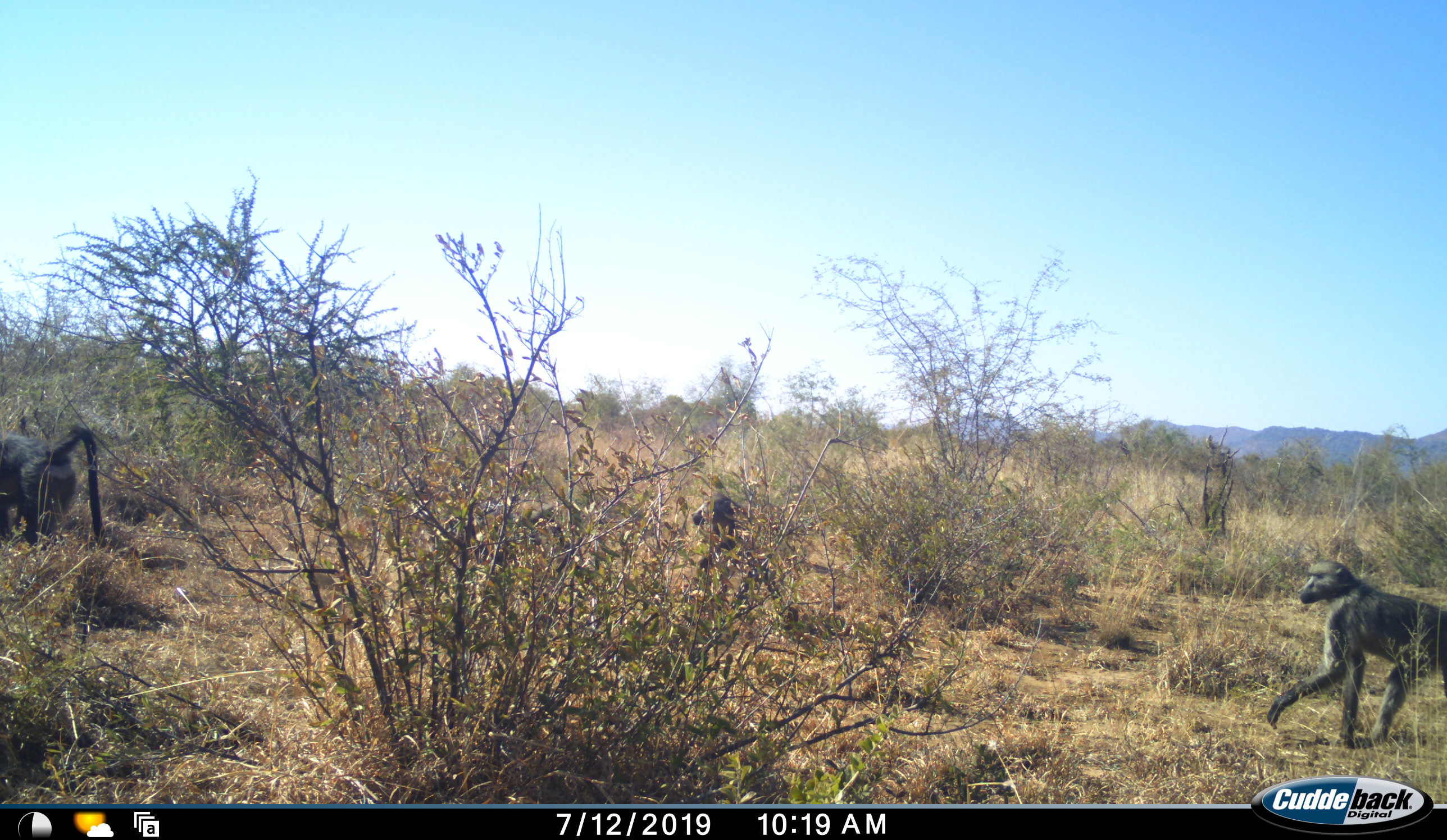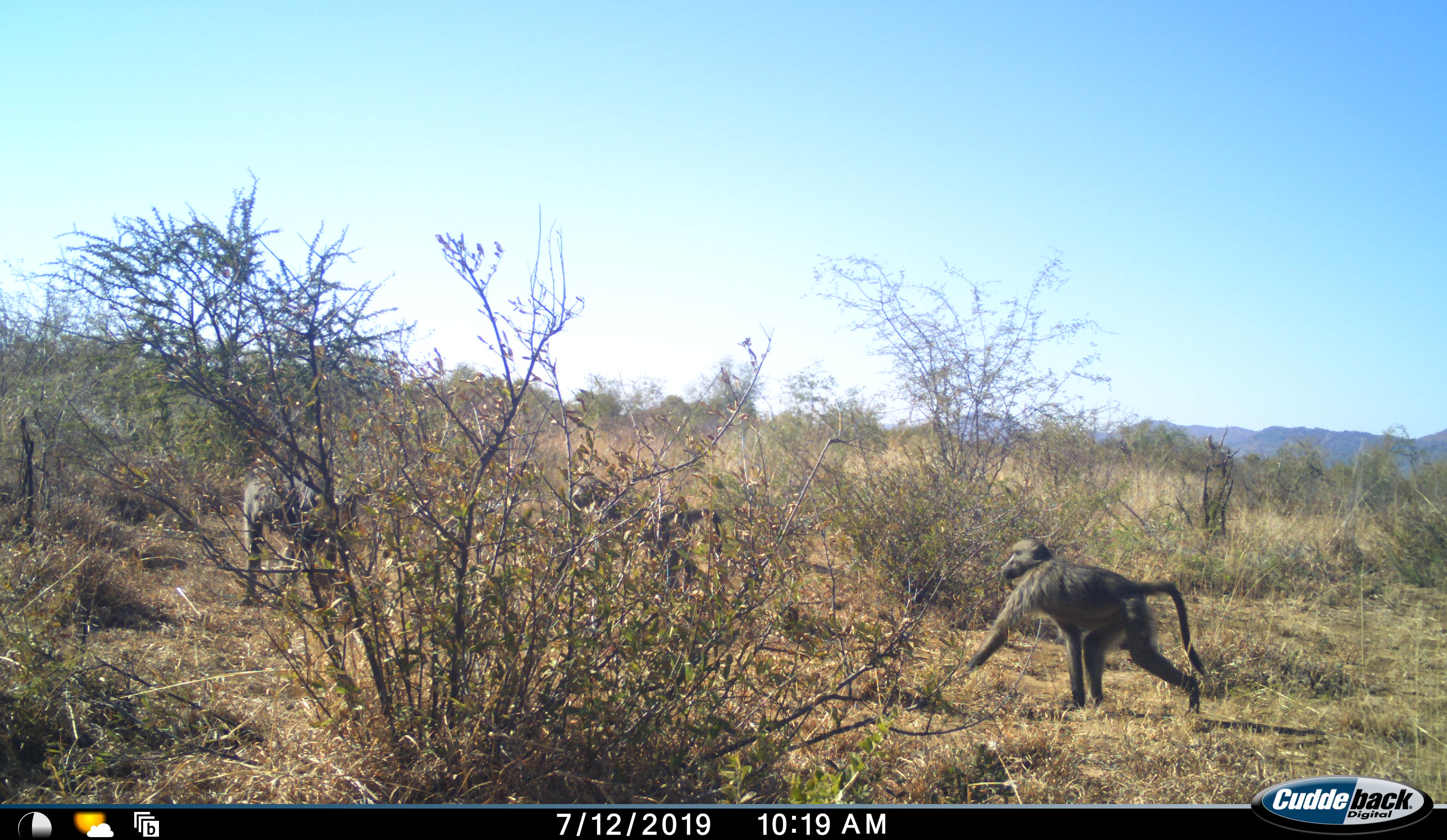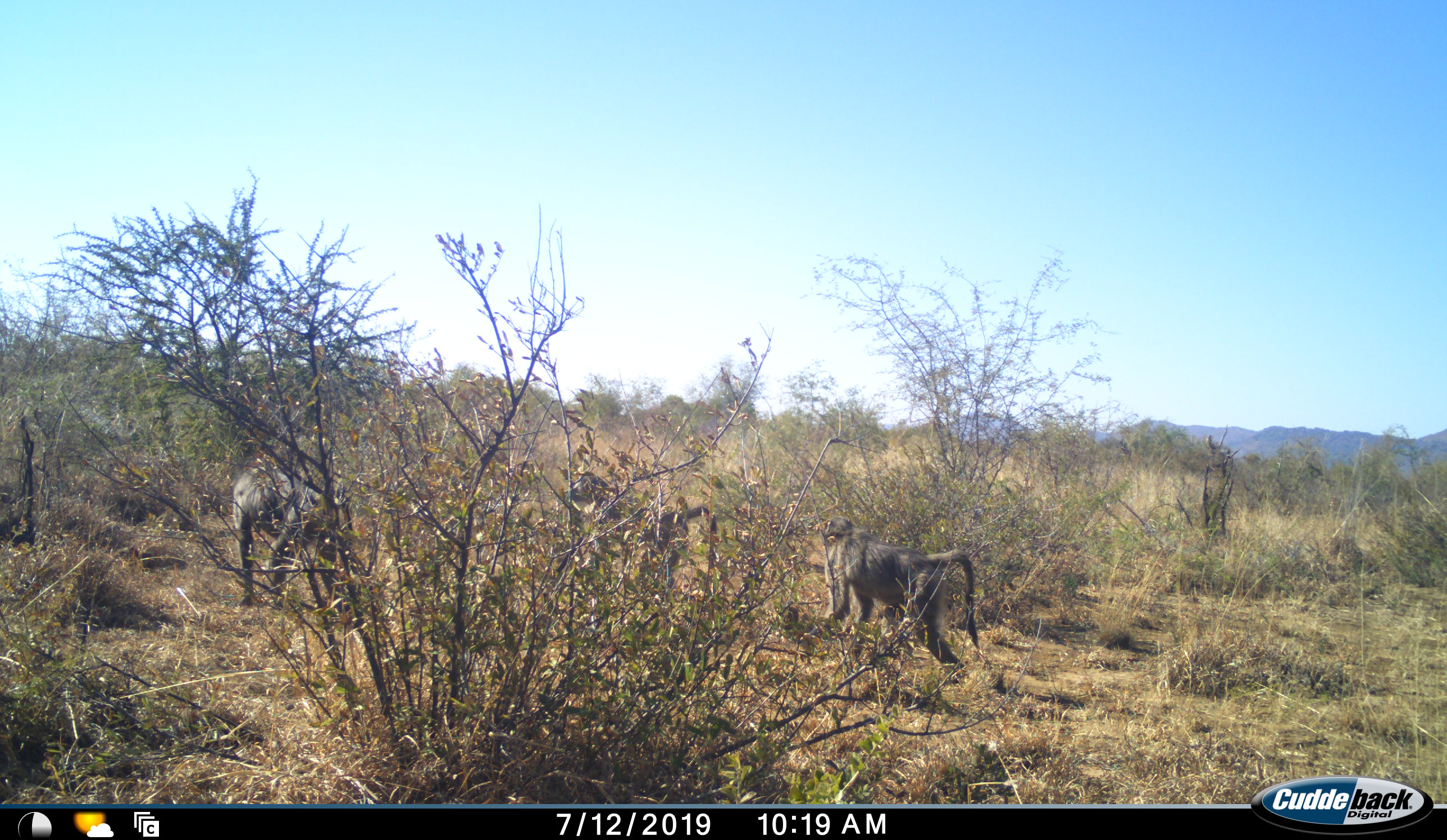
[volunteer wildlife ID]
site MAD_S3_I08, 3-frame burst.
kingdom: Animalia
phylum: Chordata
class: Mammalia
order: Primates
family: Cercopithecidae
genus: Papio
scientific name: Papio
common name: baboon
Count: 4.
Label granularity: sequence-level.